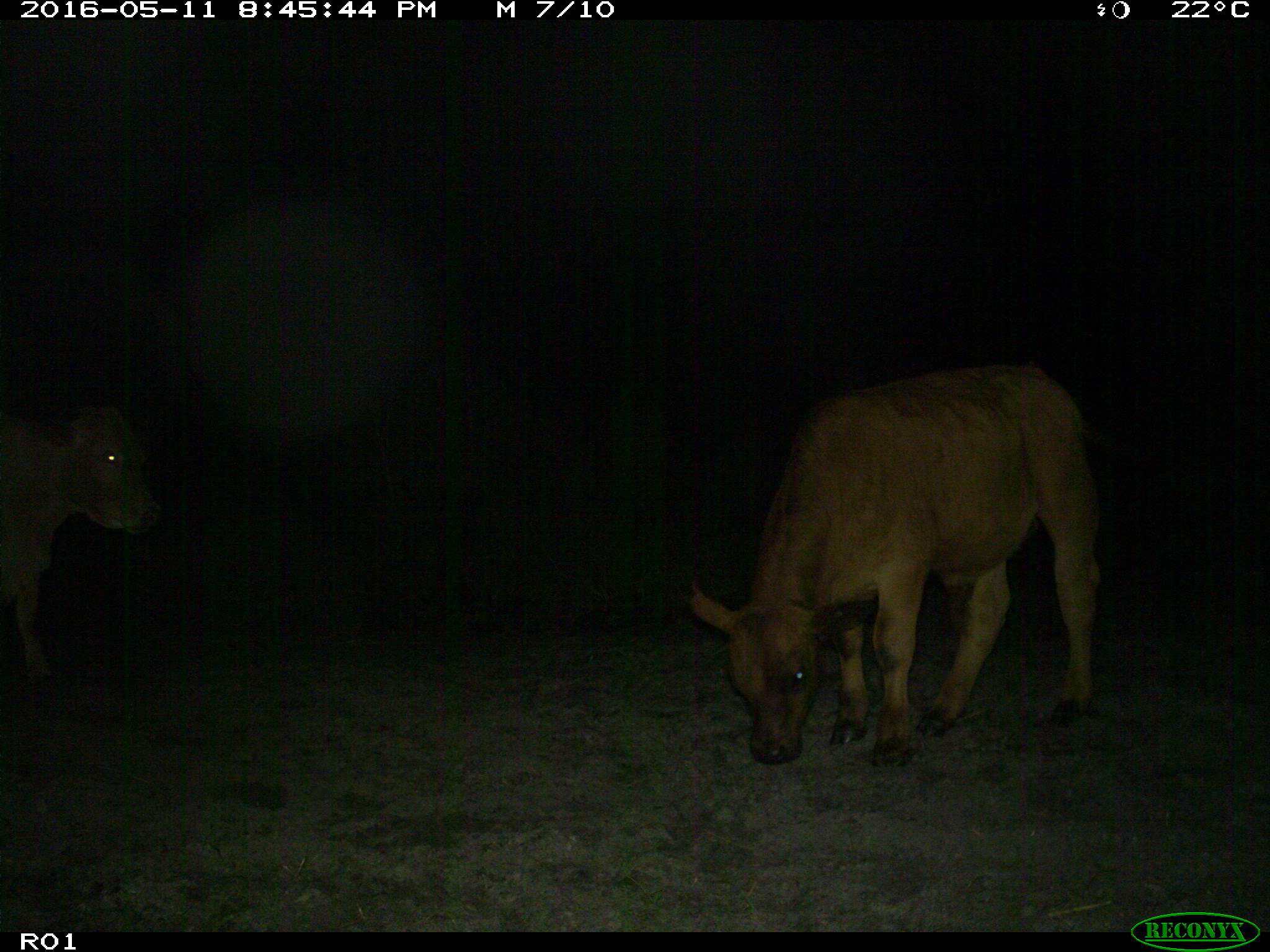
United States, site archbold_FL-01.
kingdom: Animalia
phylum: Chordata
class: Mammalia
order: Artiodactyla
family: Bovidae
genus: Bos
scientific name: Bos taurus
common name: domestic cow